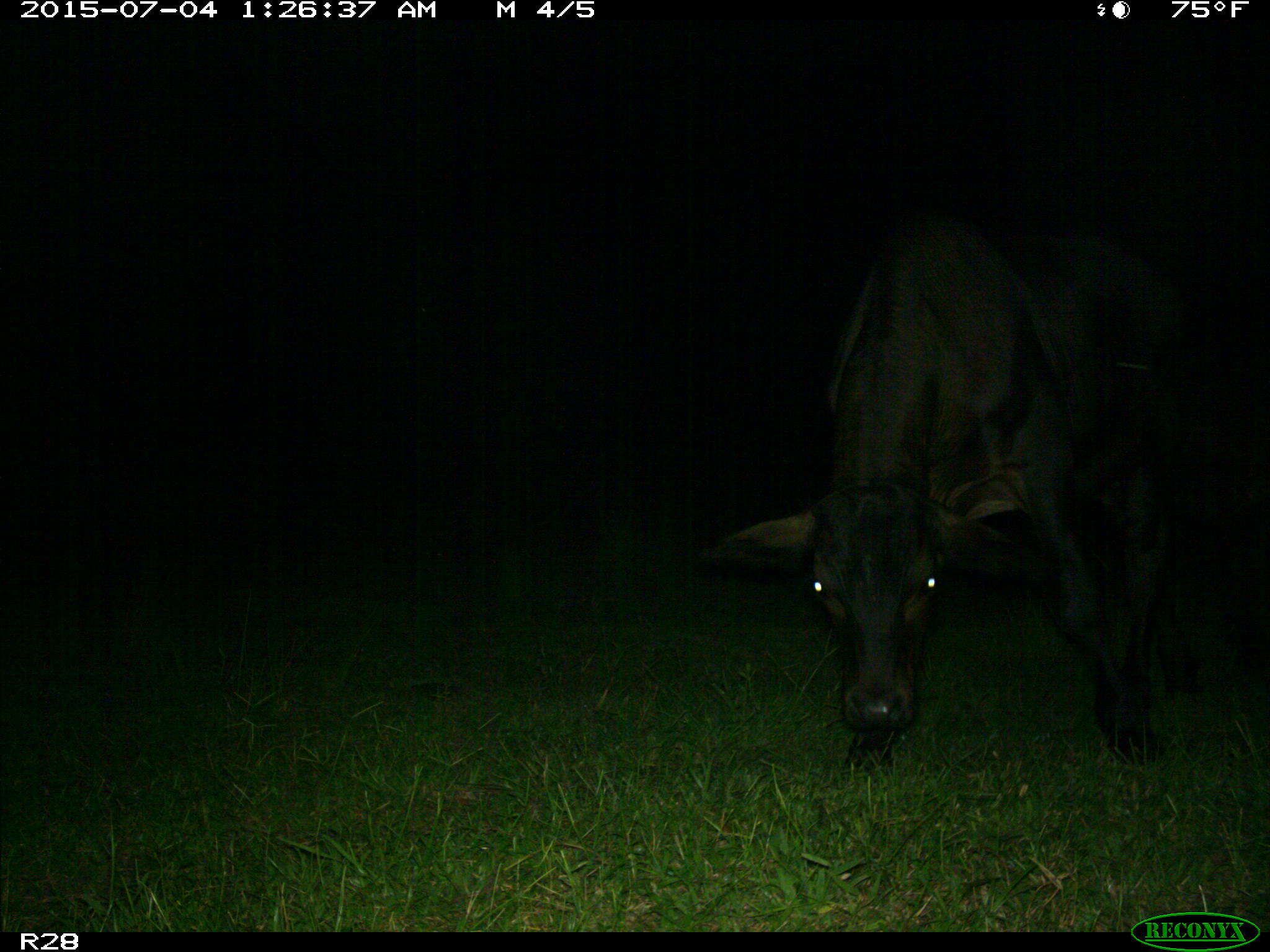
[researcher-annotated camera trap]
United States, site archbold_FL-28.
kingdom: Animalia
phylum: Chordata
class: Mammalia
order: Artiodactyla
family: Bovidae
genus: Bos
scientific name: Bos taurus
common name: domestic cow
Bos taurus (domestic cow).